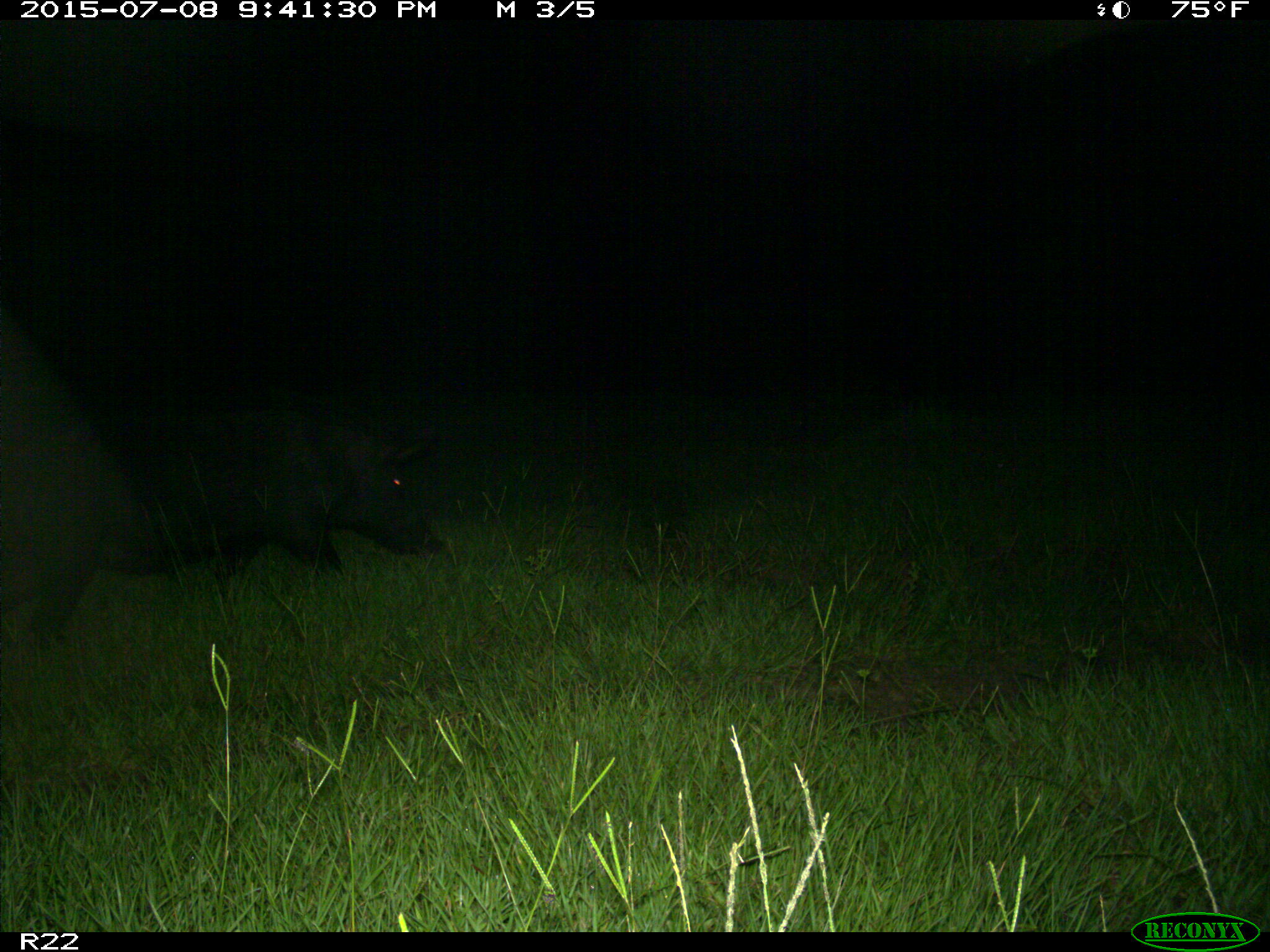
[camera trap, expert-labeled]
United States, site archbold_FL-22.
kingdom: Animalia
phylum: Chordata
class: Mammalia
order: Artiodactyla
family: Bovidae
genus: Bos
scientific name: Bos taurus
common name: domestic cow